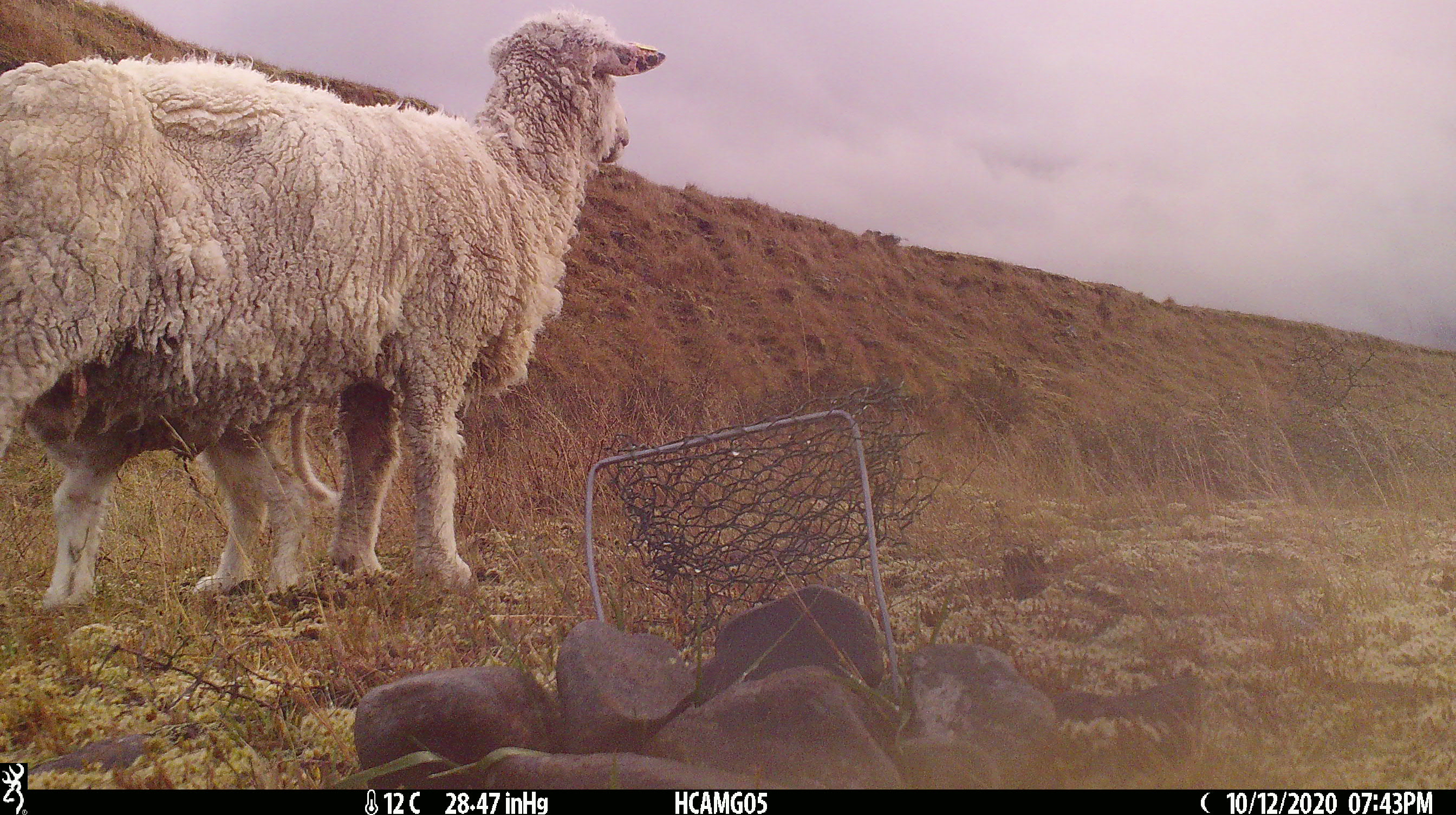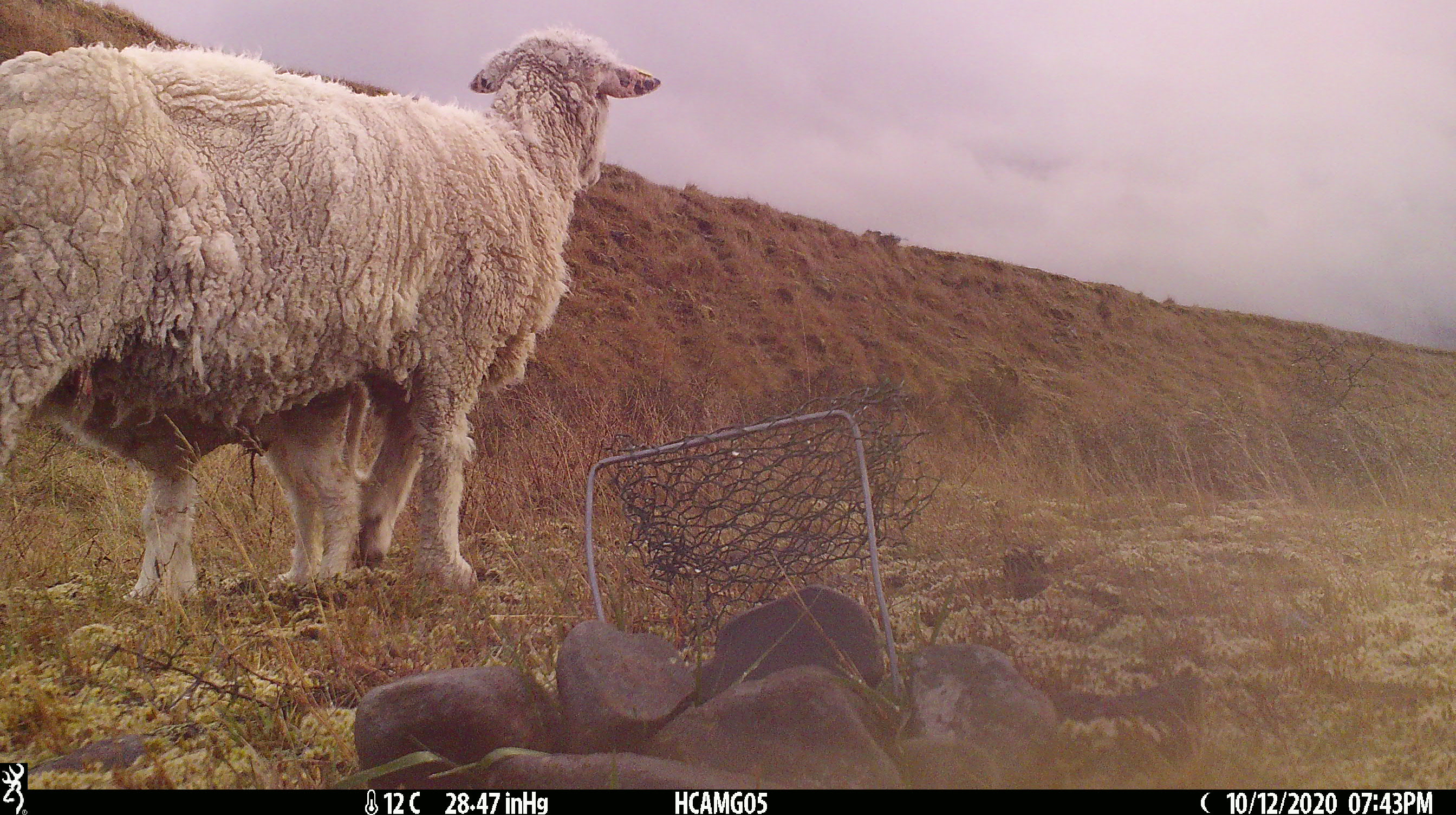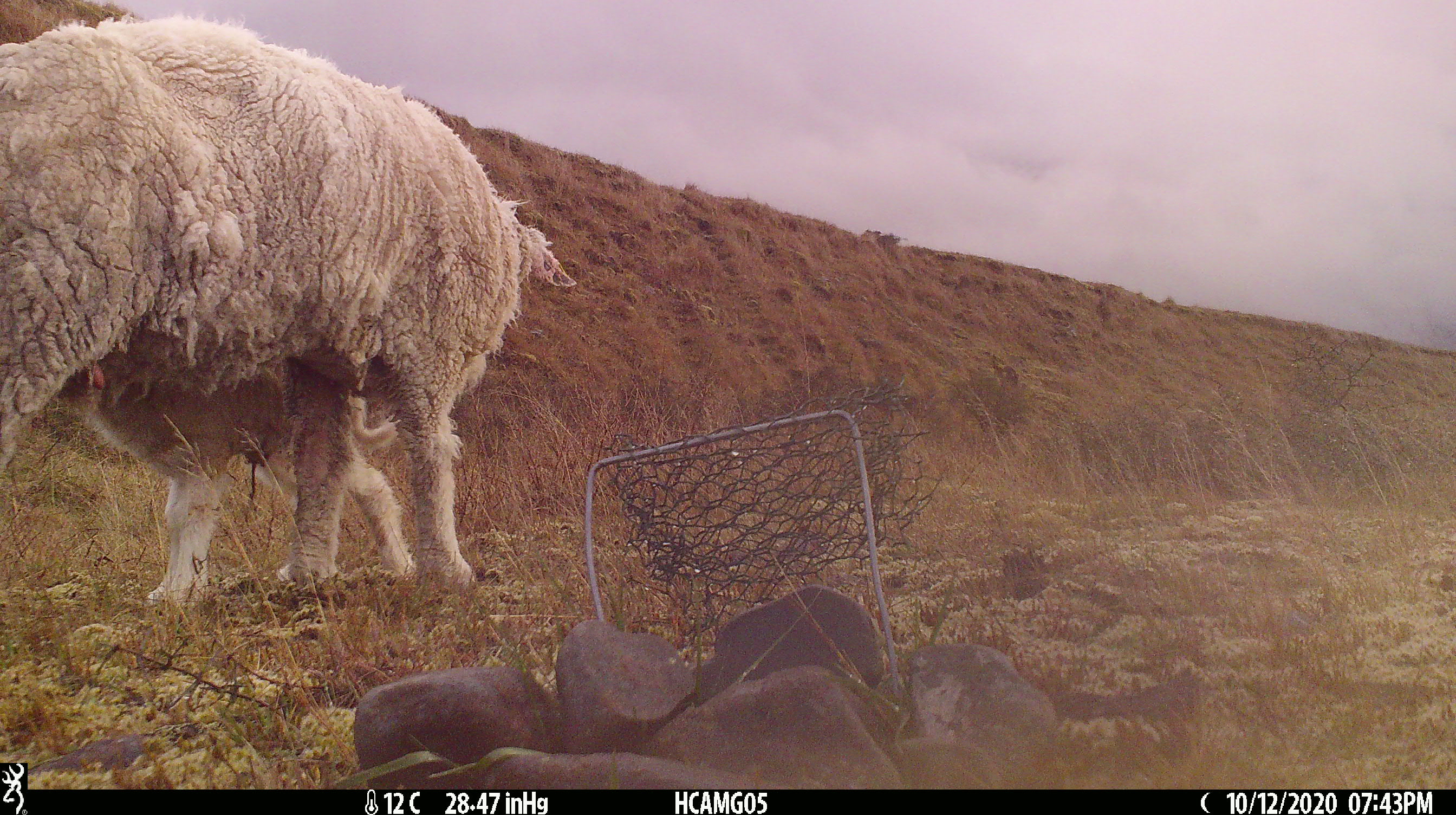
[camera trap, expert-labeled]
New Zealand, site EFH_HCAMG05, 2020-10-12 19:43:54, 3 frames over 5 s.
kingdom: Animalia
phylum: Chordata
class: Mammalia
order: Artiodactyla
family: Bovidae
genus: Ovis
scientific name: Ovis aries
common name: domestic sheep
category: sheep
Sheep (domestic sheep) (Ovis aries).